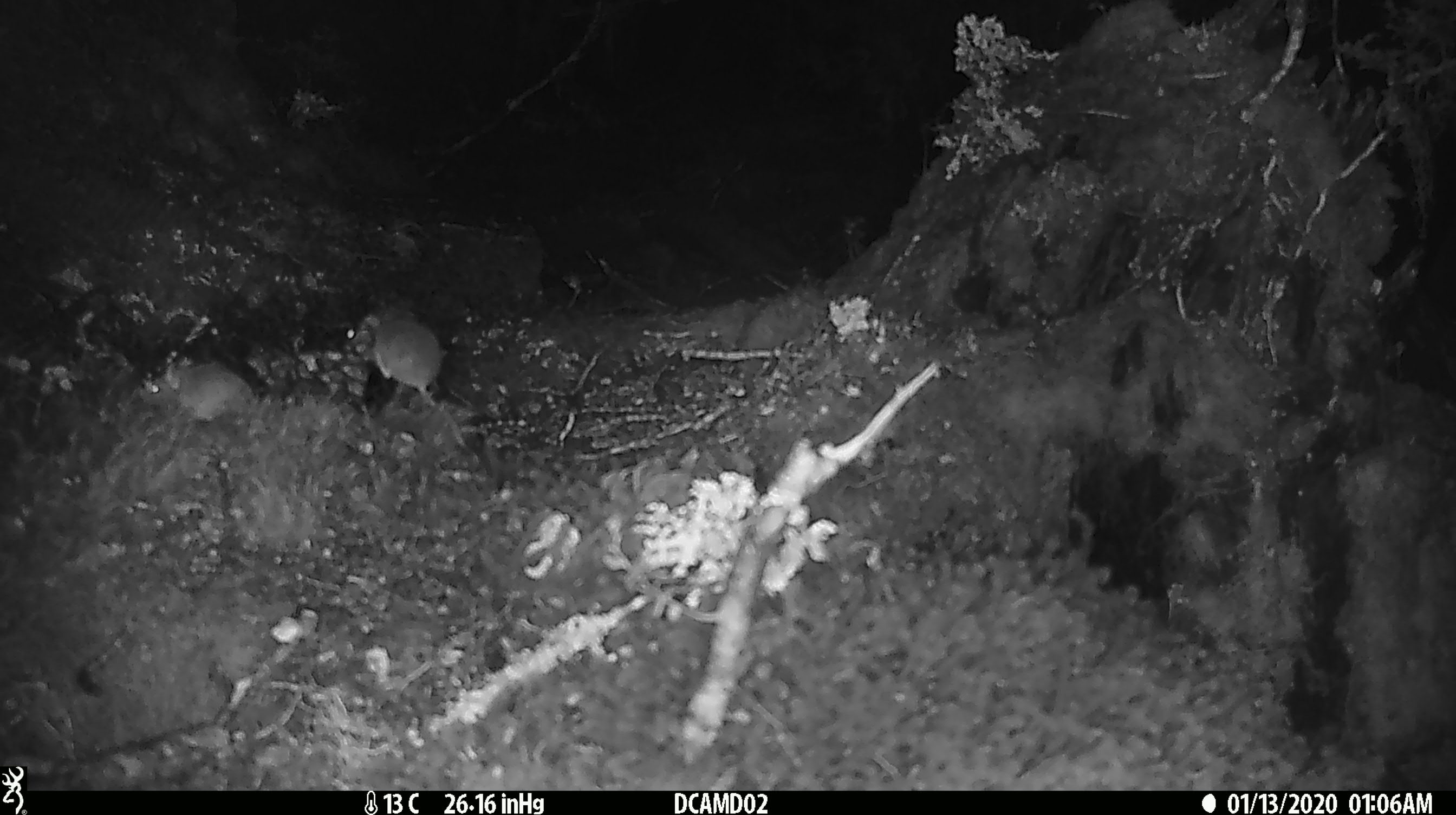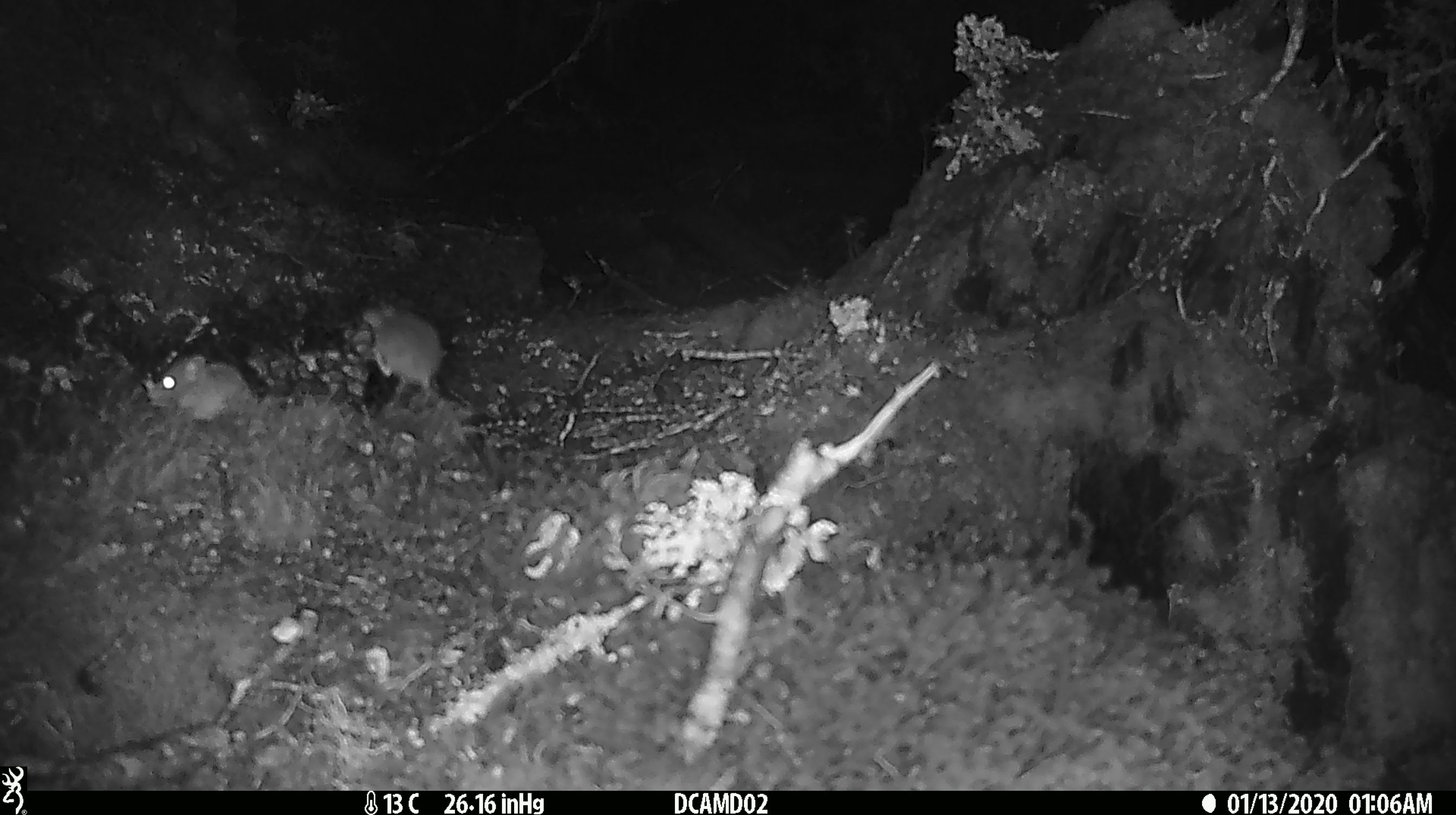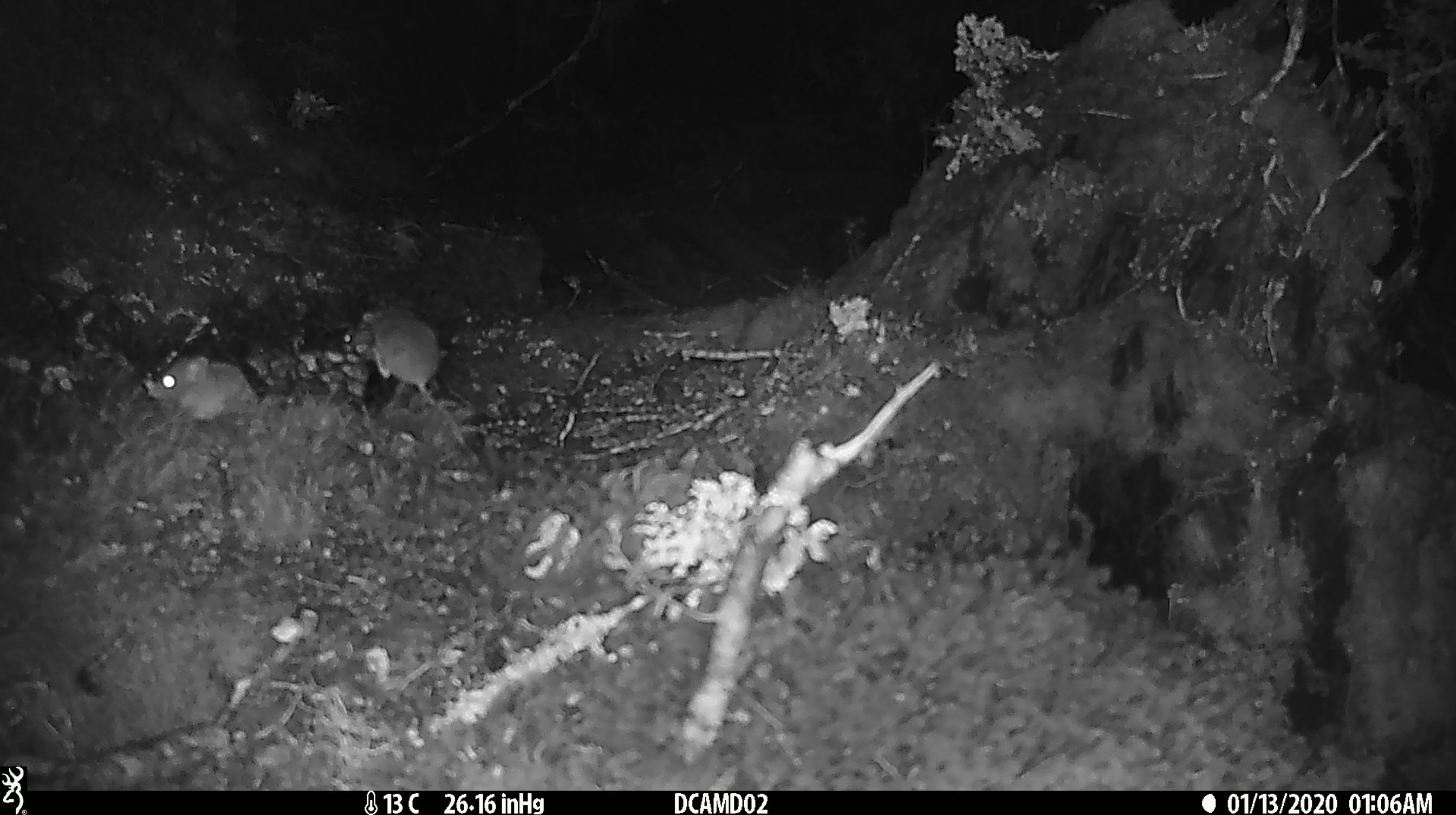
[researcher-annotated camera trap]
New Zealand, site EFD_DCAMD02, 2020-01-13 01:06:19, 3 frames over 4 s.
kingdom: Animalia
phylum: Chordata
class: Mammalia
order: Rodentia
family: Muridae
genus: Mus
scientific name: Mus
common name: mouse